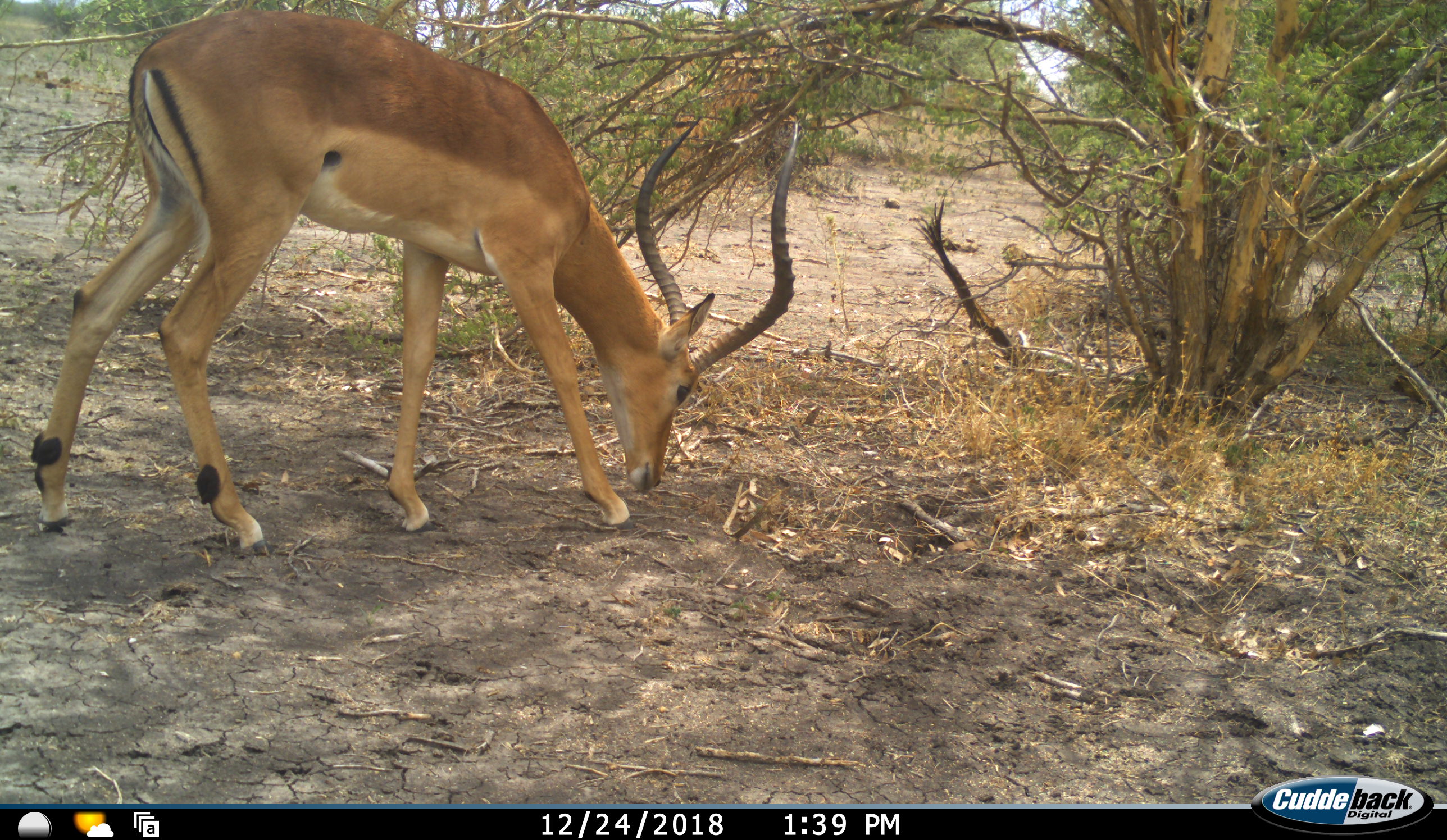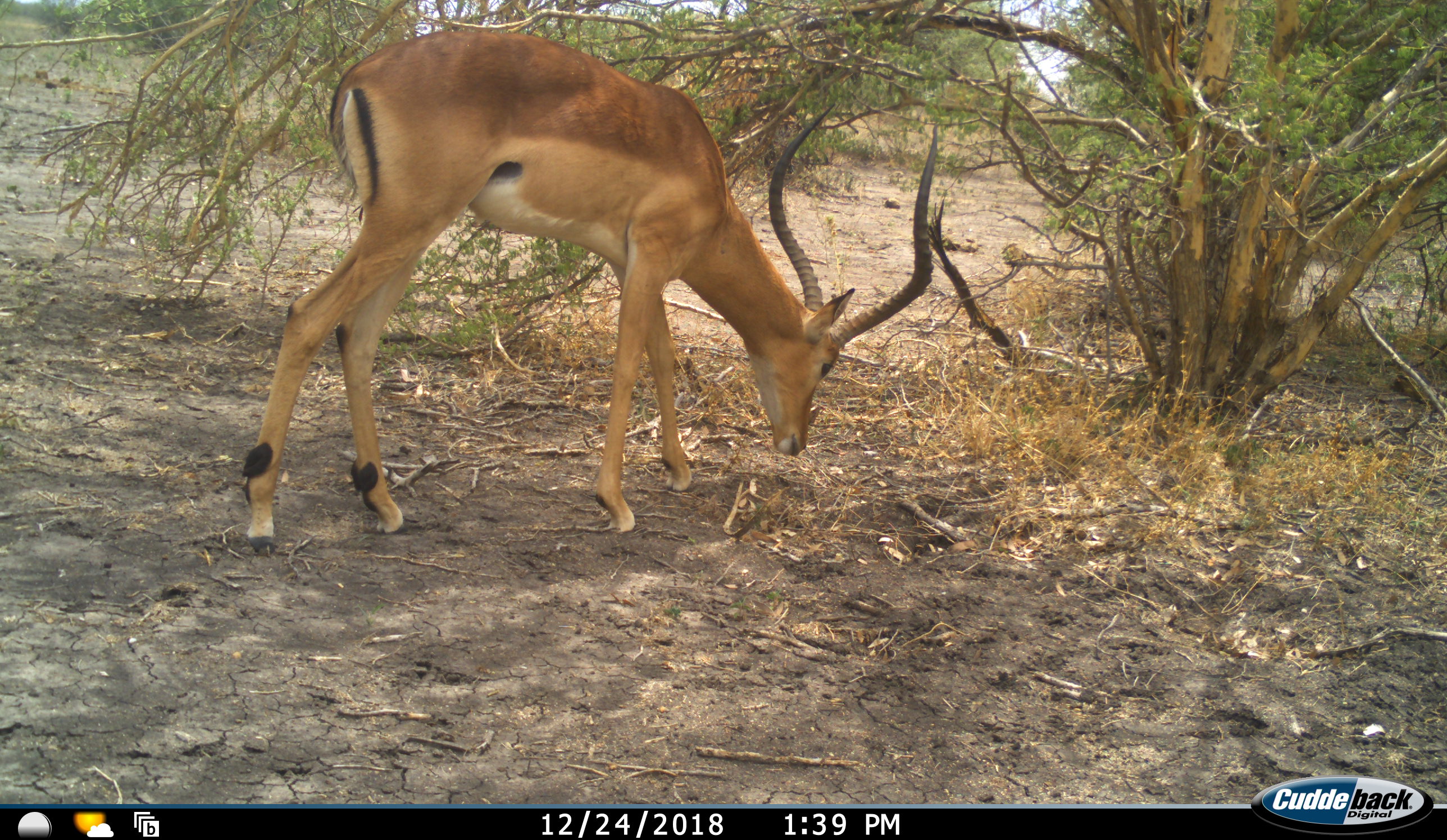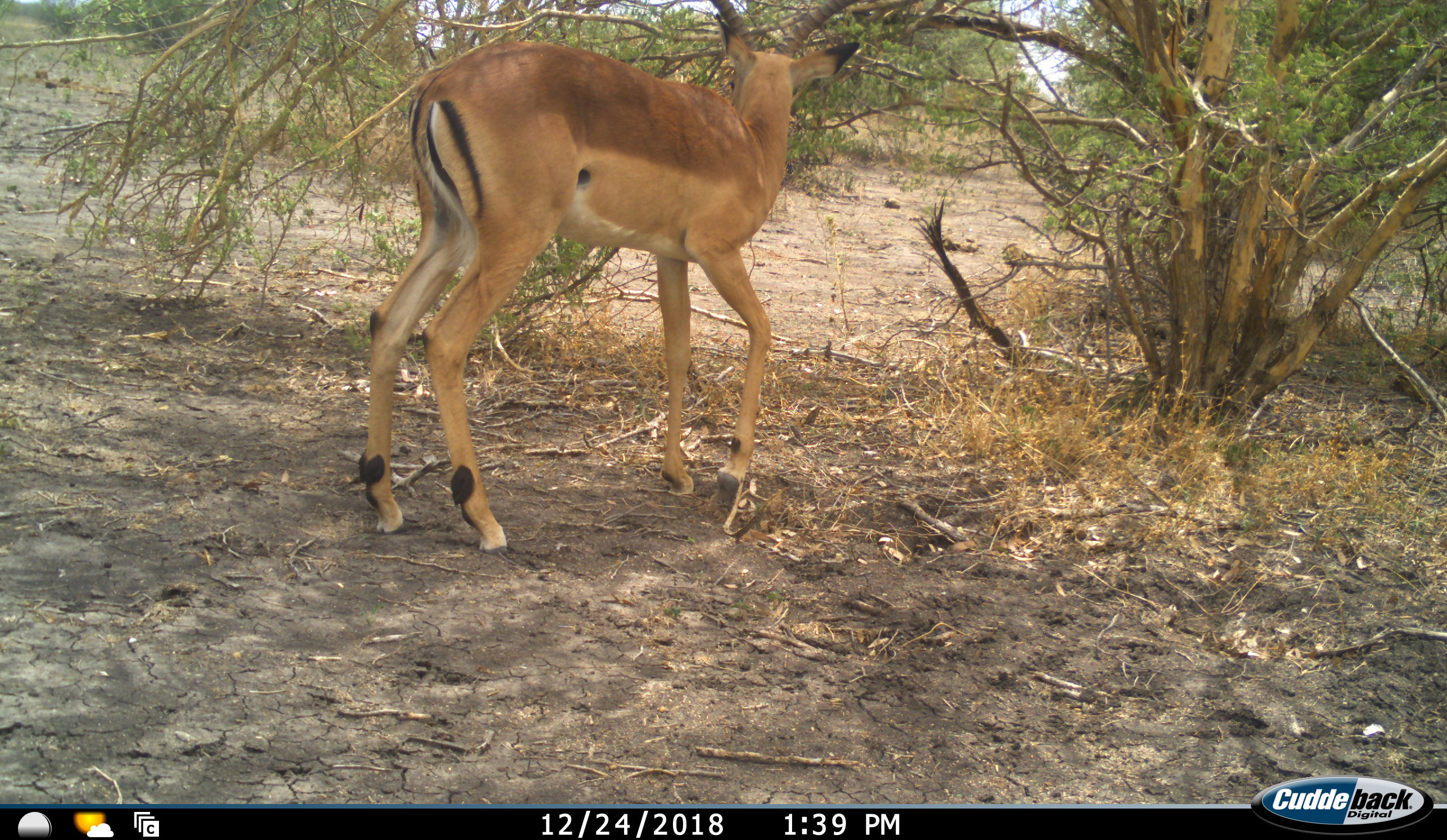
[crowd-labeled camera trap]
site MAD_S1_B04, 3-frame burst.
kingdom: Animalia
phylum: Chordata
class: Mammalia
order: Artiodactyla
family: Bovidae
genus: Aepyceros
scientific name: Aepyceros melampus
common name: impala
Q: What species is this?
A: Impala (Aepyceros melampus).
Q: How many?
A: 1.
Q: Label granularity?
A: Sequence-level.